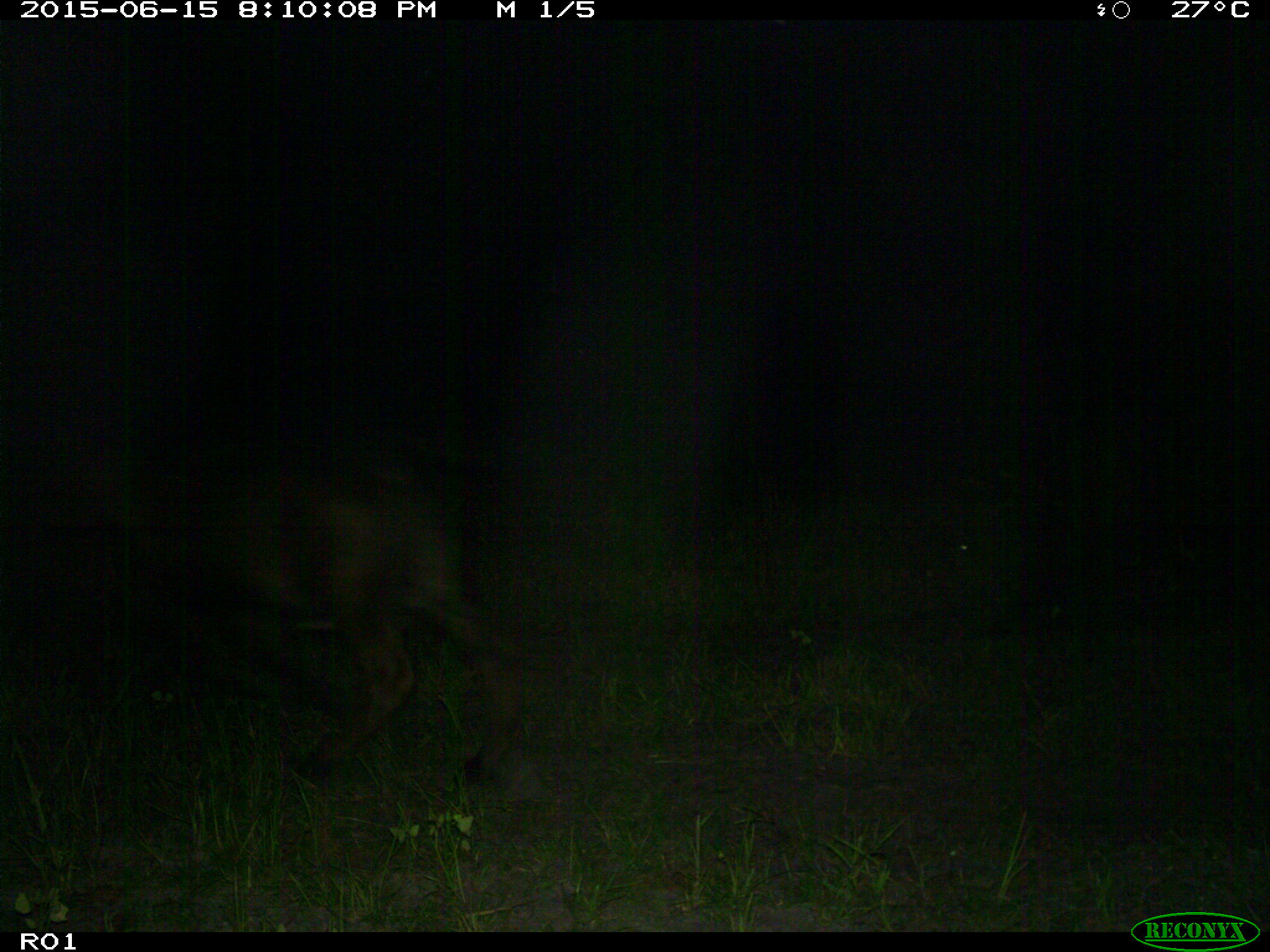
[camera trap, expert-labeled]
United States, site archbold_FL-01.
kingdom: Animalia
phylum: Chordata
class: Mammalia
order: Artiodactyla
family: Bovidae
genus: Bos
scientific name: Bos taurus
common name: domestic cow